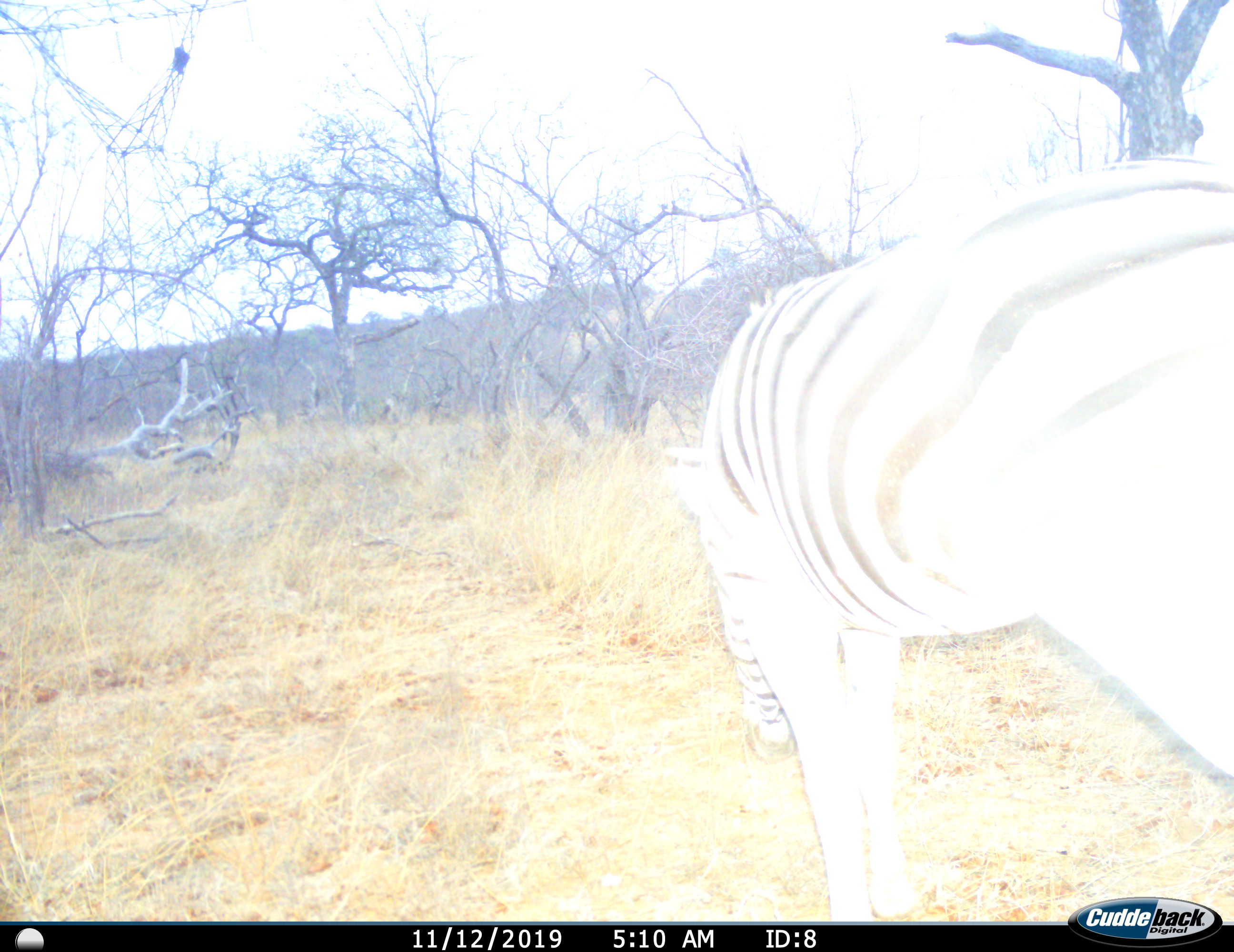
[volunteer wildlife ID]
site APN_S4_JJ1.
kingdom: Animalia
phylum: Chordata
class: Mammalia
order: Perissodactyla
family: Equidae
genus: Equus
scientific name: Equus quagga burchellii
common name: burchell's zebra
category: zebraburchells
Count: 1.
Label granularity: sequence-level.